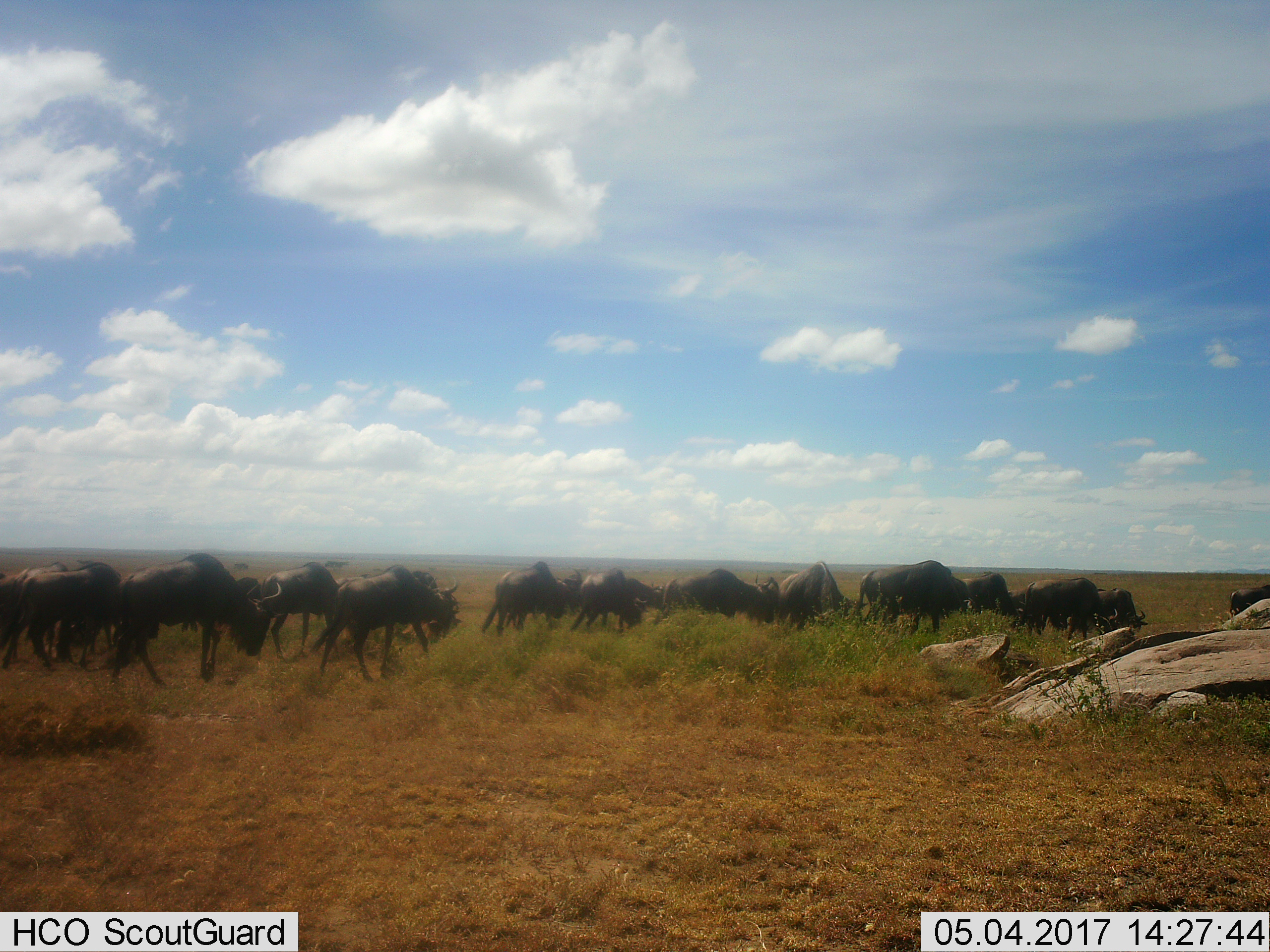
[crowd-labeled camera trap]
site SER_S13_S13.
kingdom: Animalia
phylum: Chordata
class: Mammalia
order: Artiodactyla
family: Bovidae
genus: Connochaetes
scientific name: Connochaetes taurinus taurinus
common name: blue wildebeest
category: wildebeestblue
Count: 11-50.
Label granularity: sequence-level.